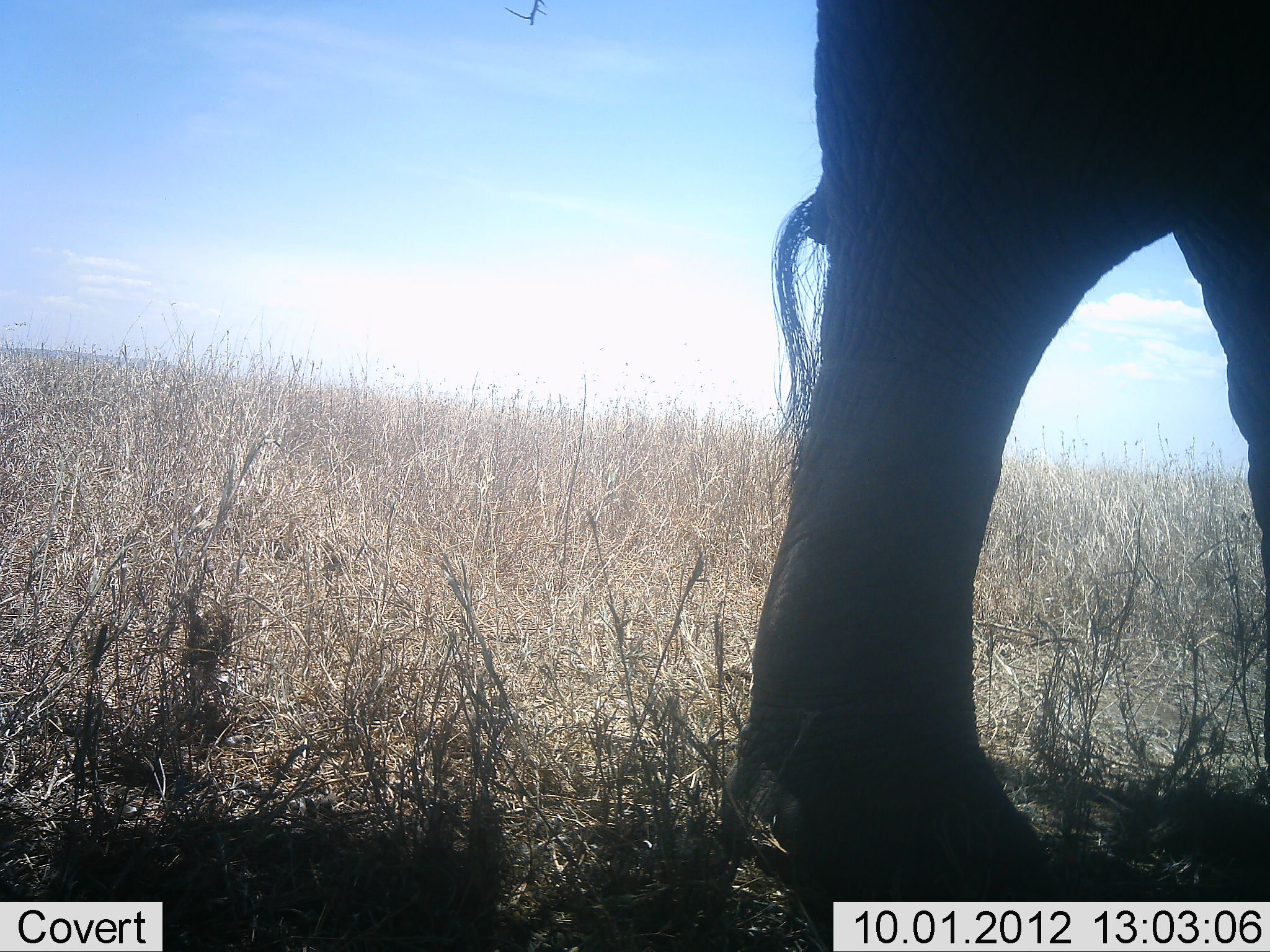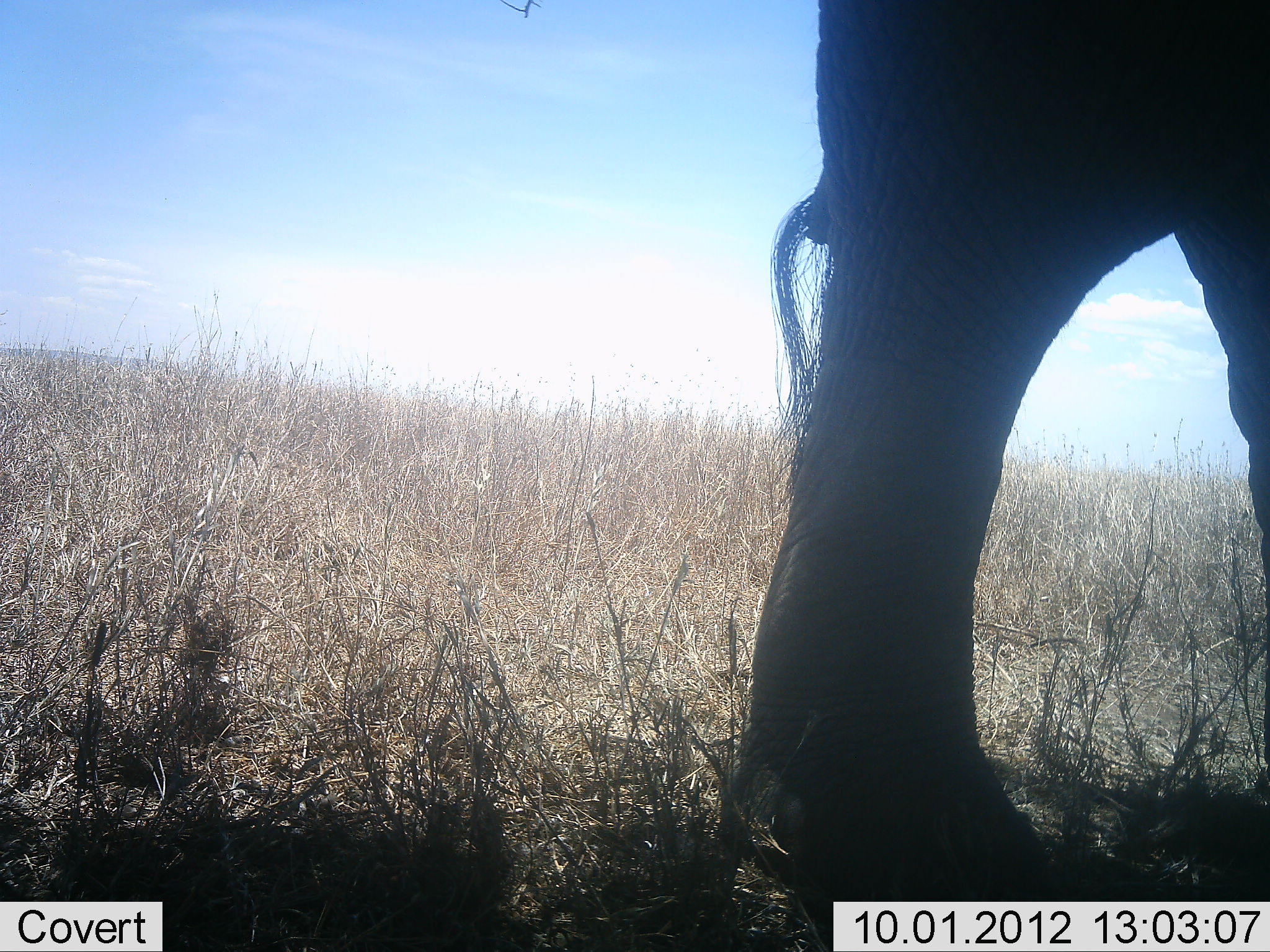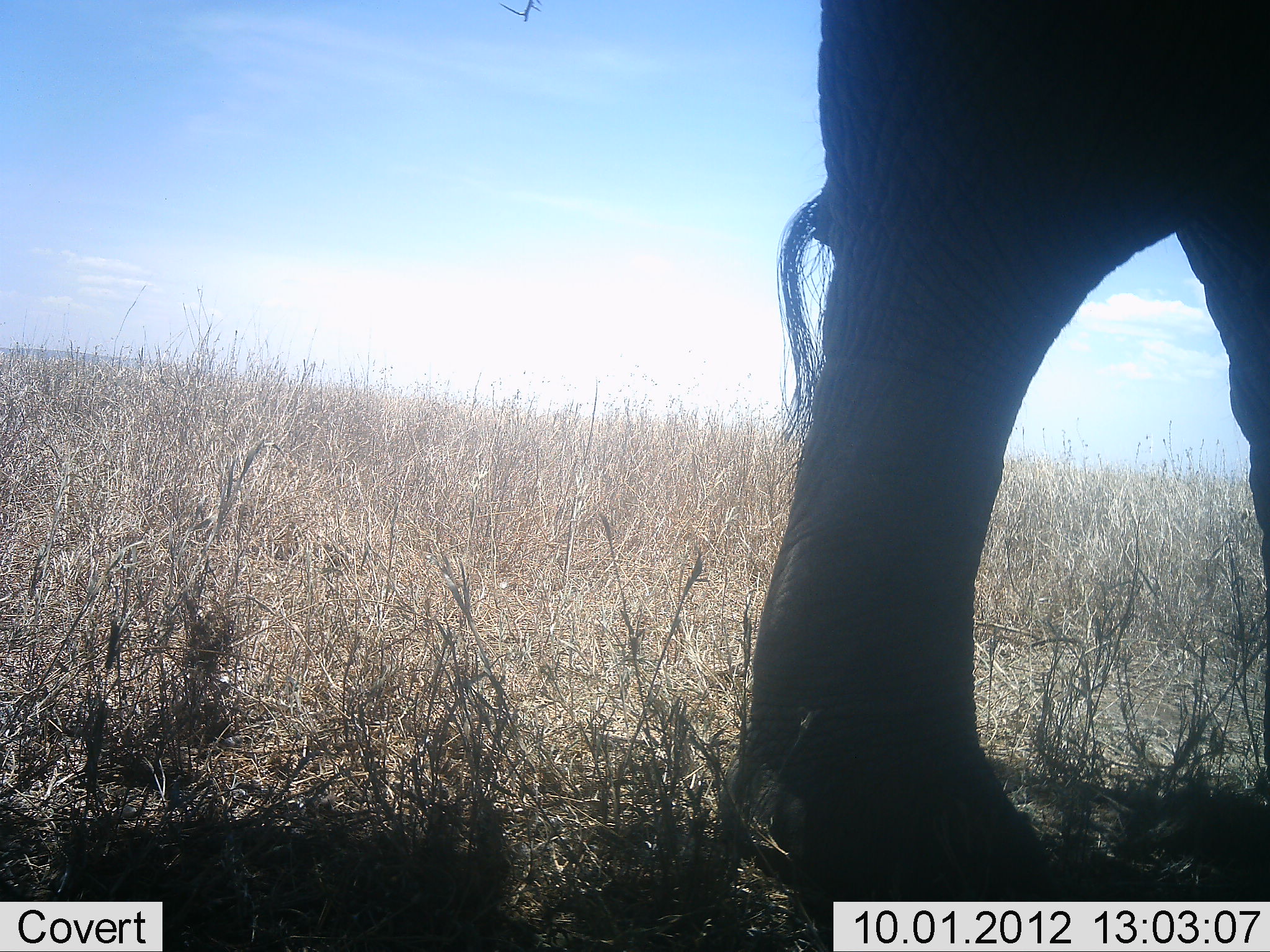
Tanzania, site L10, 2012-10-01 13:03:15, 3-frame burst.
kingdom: Animalia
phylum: Chordata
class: Mammalia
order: Proboscidea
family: Elephantidae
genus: Loxodonta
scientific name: Loxodonta africana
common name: african bush elephant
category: elephant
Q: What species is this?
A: Elephant (african bush elephant) (Loxodonta africana).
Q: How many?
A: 1.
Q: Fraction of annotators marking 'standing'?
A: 80%.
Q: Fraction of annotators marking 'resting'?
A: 0%.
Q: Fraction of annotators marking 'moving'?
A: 20%.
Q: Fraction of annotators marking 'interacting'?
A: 0%.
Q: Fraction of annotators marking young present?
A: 0%.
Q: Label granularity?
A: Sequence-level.